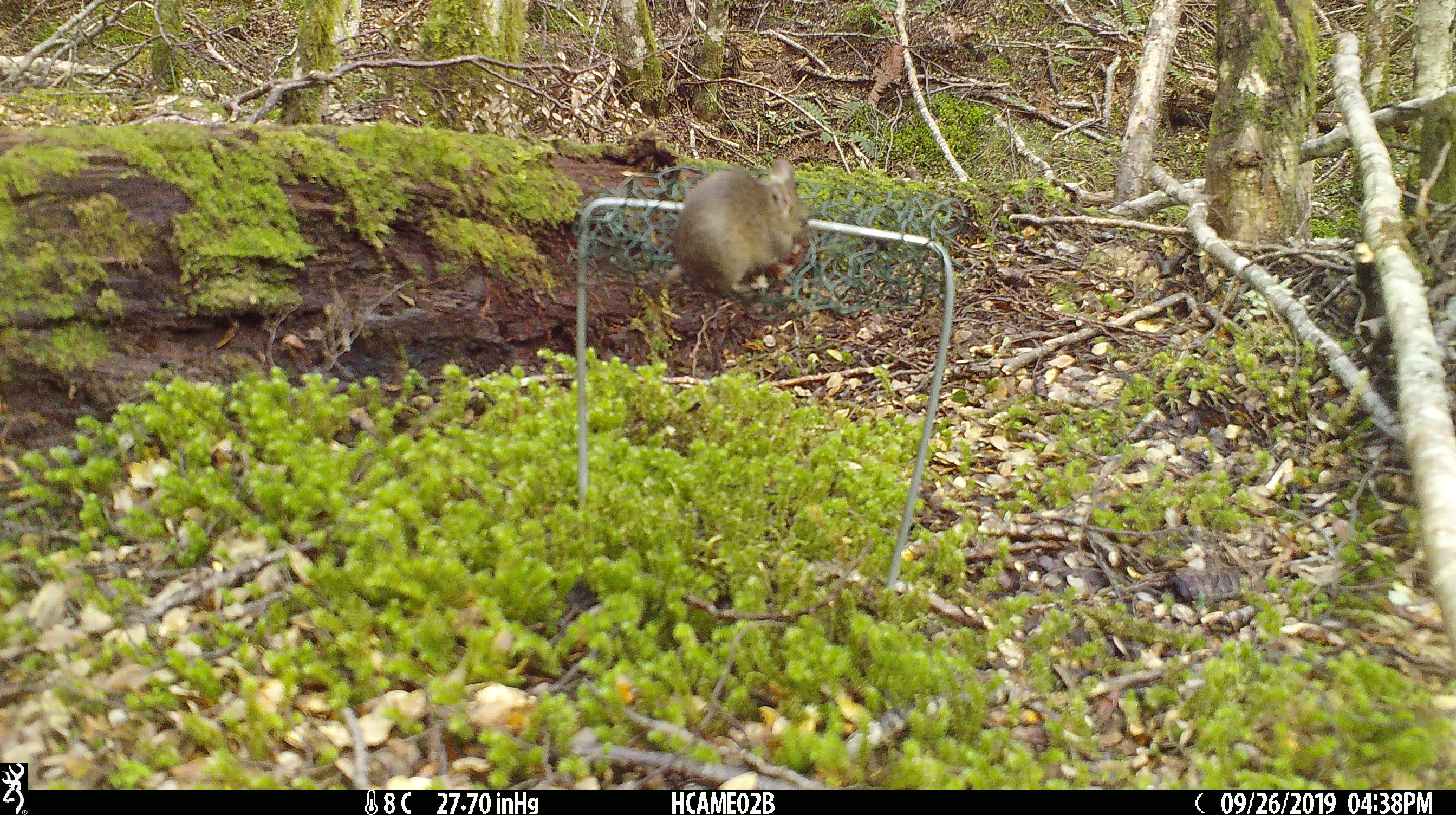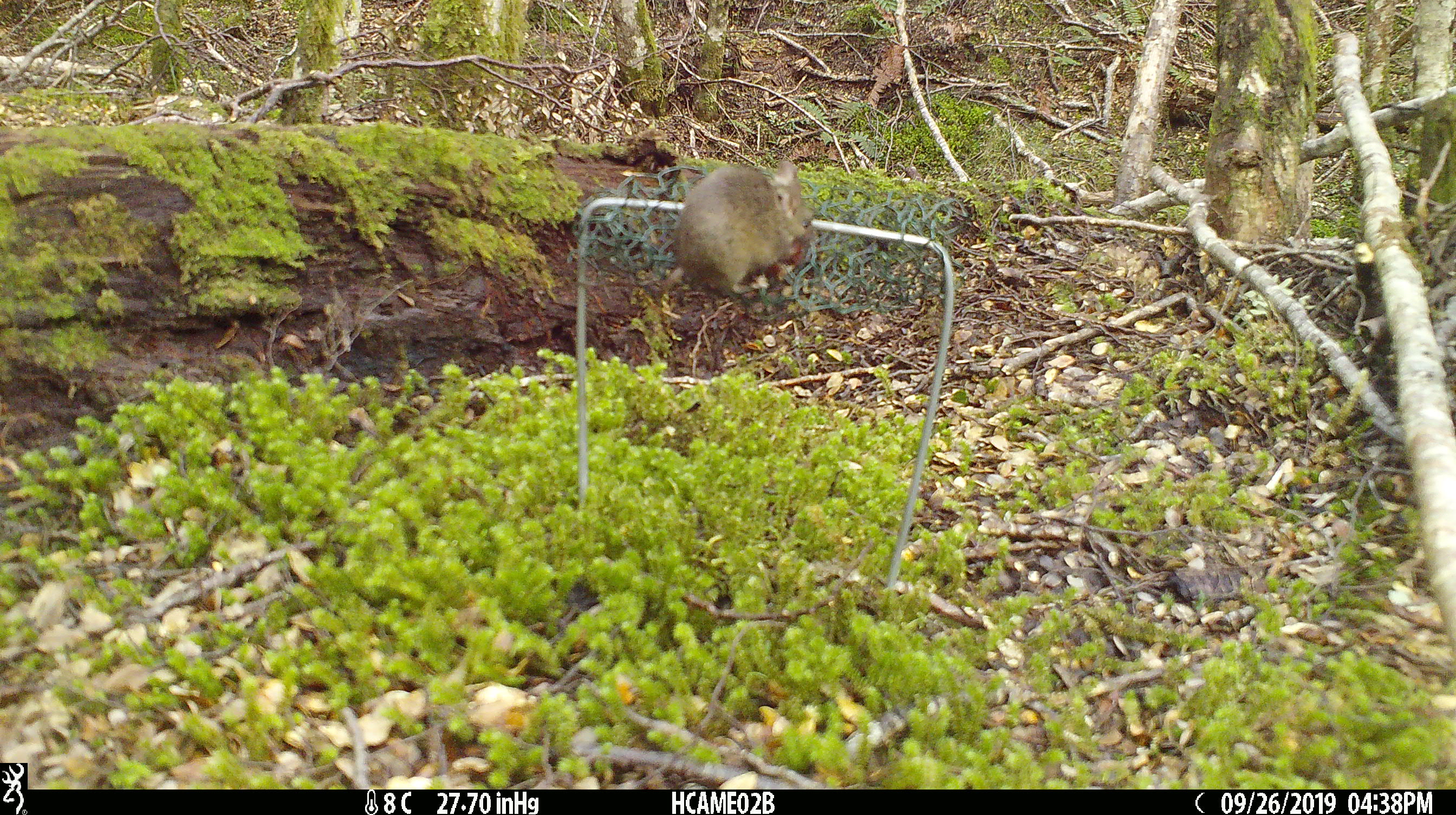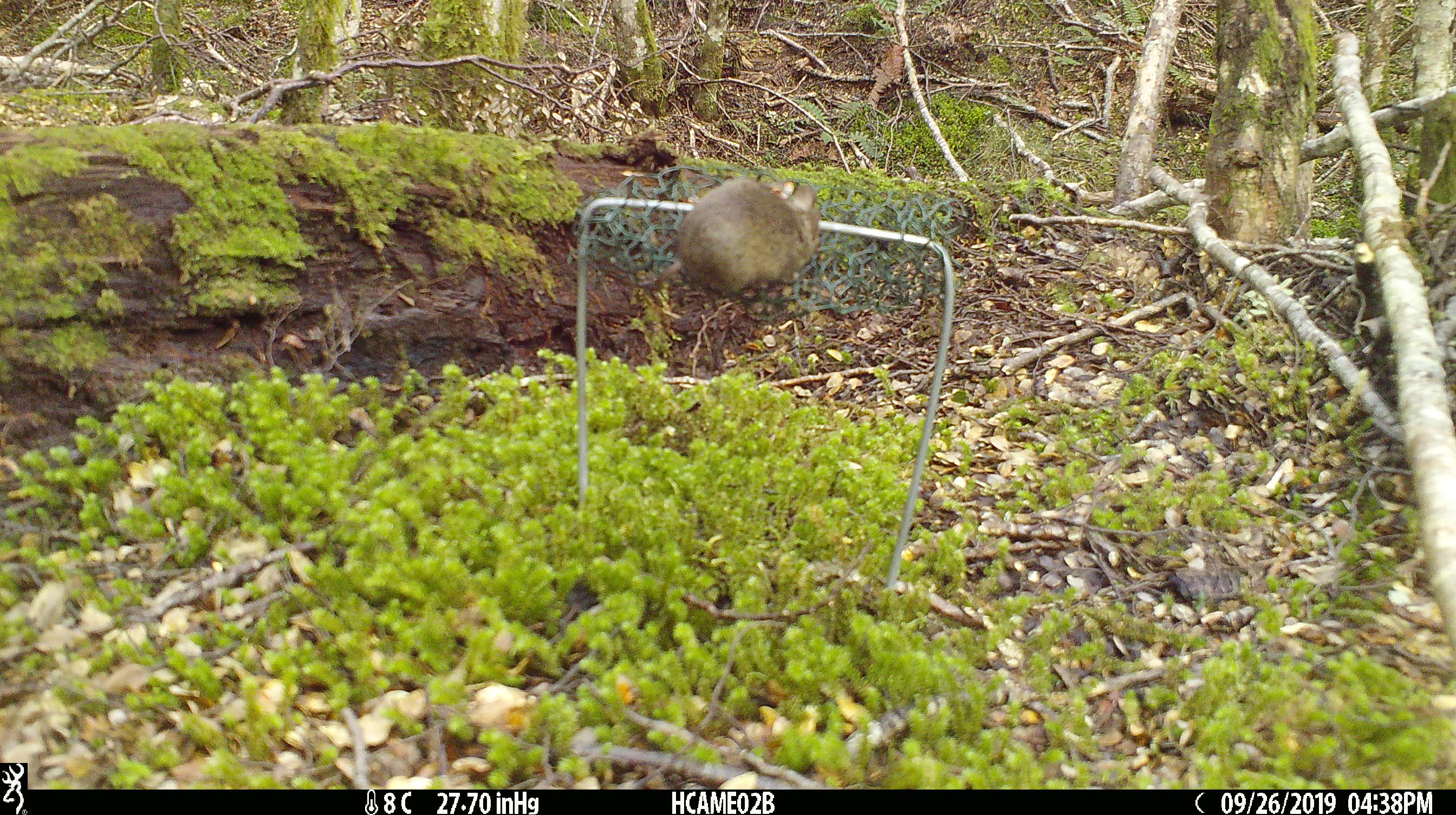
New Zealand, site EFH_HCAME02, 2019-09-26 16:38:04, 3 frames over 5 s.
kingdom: Animalia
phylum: Chordata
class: Mammalia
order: Rodentia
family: Muridae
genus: Mus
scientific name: Mus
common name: mouse